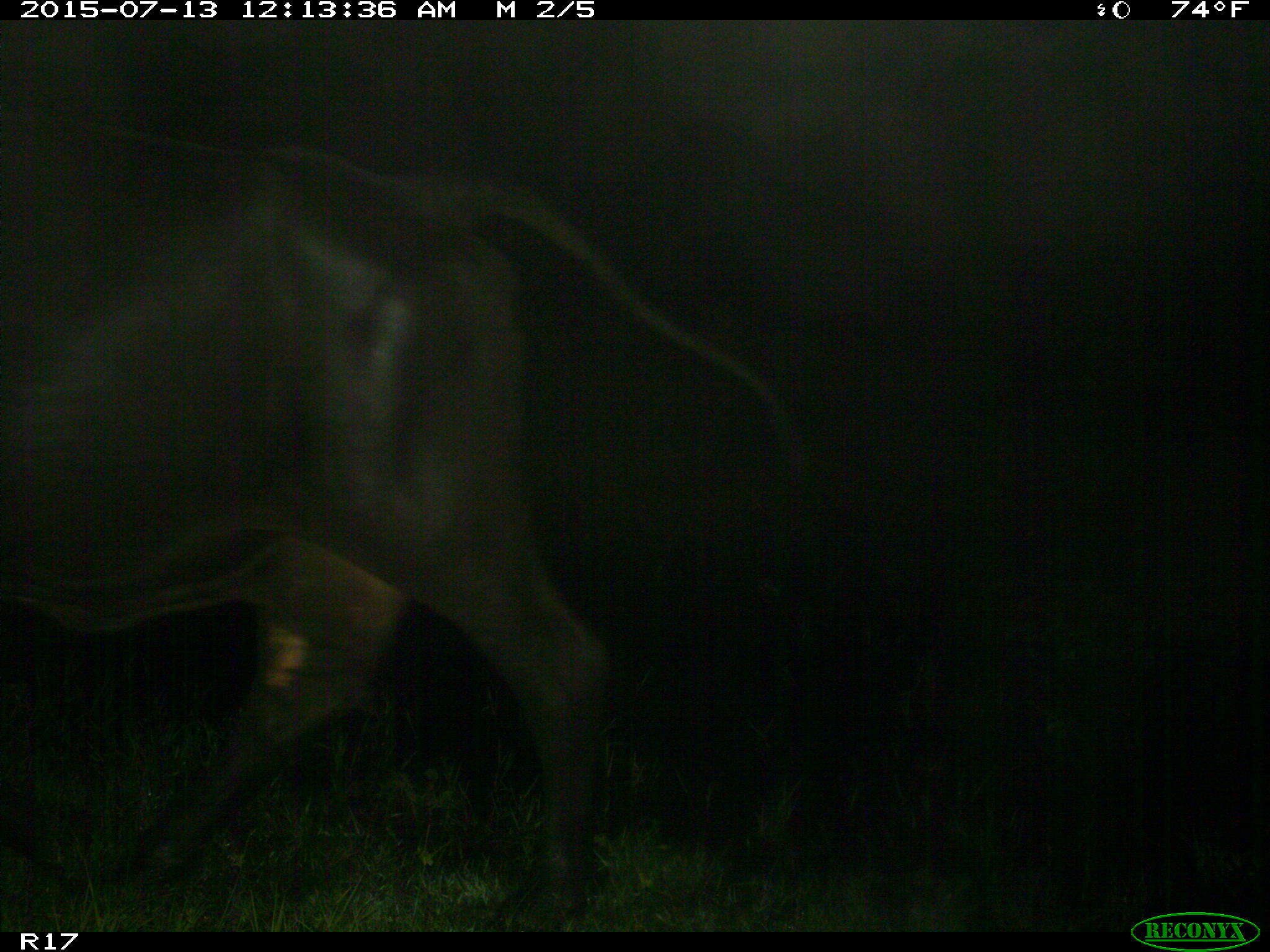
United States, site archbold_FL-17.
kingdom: Animalia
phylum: Chordata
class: Mammalia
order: Artiodactyla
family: Bovidae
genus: Bos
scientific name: Bos taurus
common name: domestic cow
Bos taurus (domestic cow).